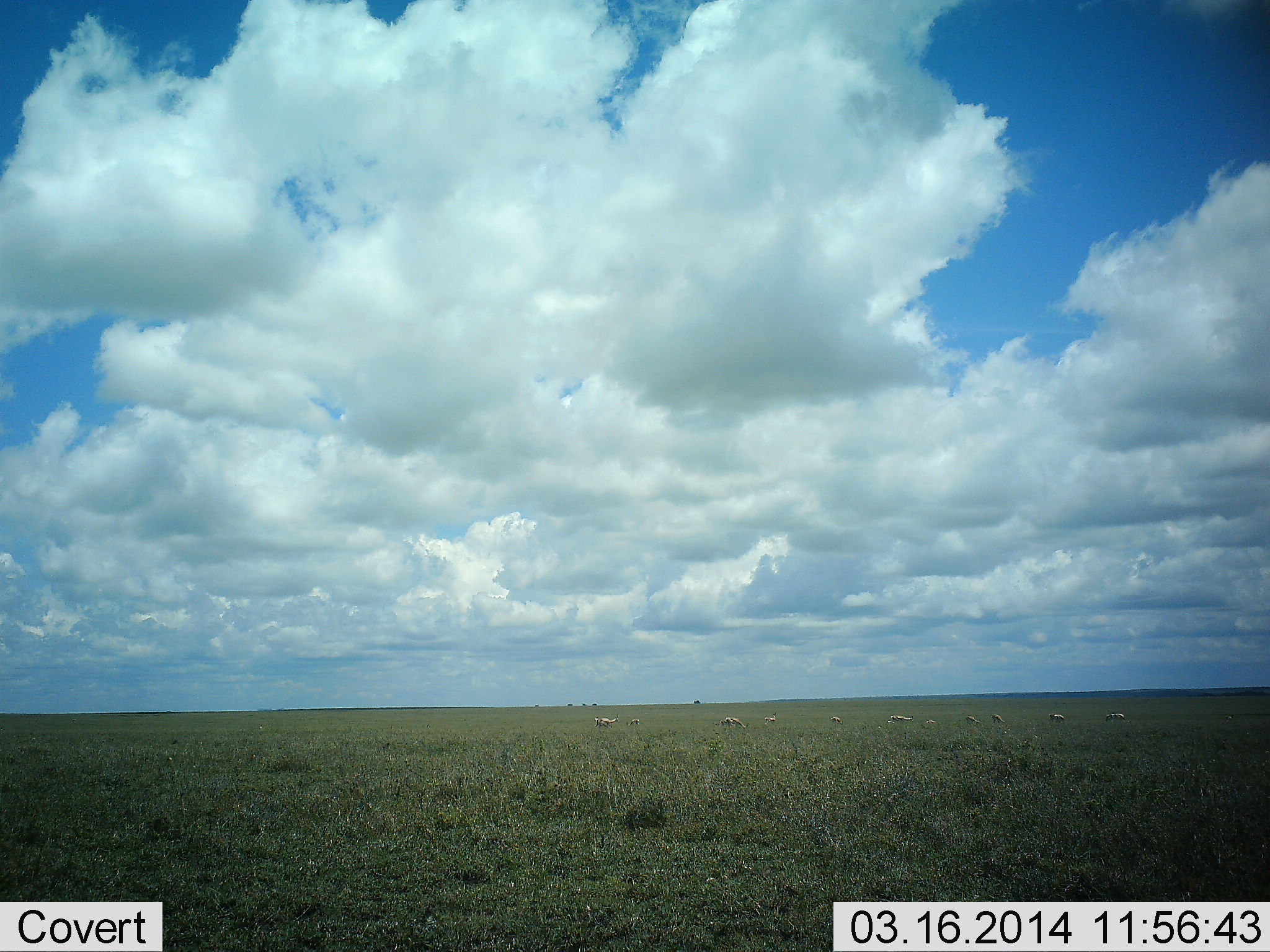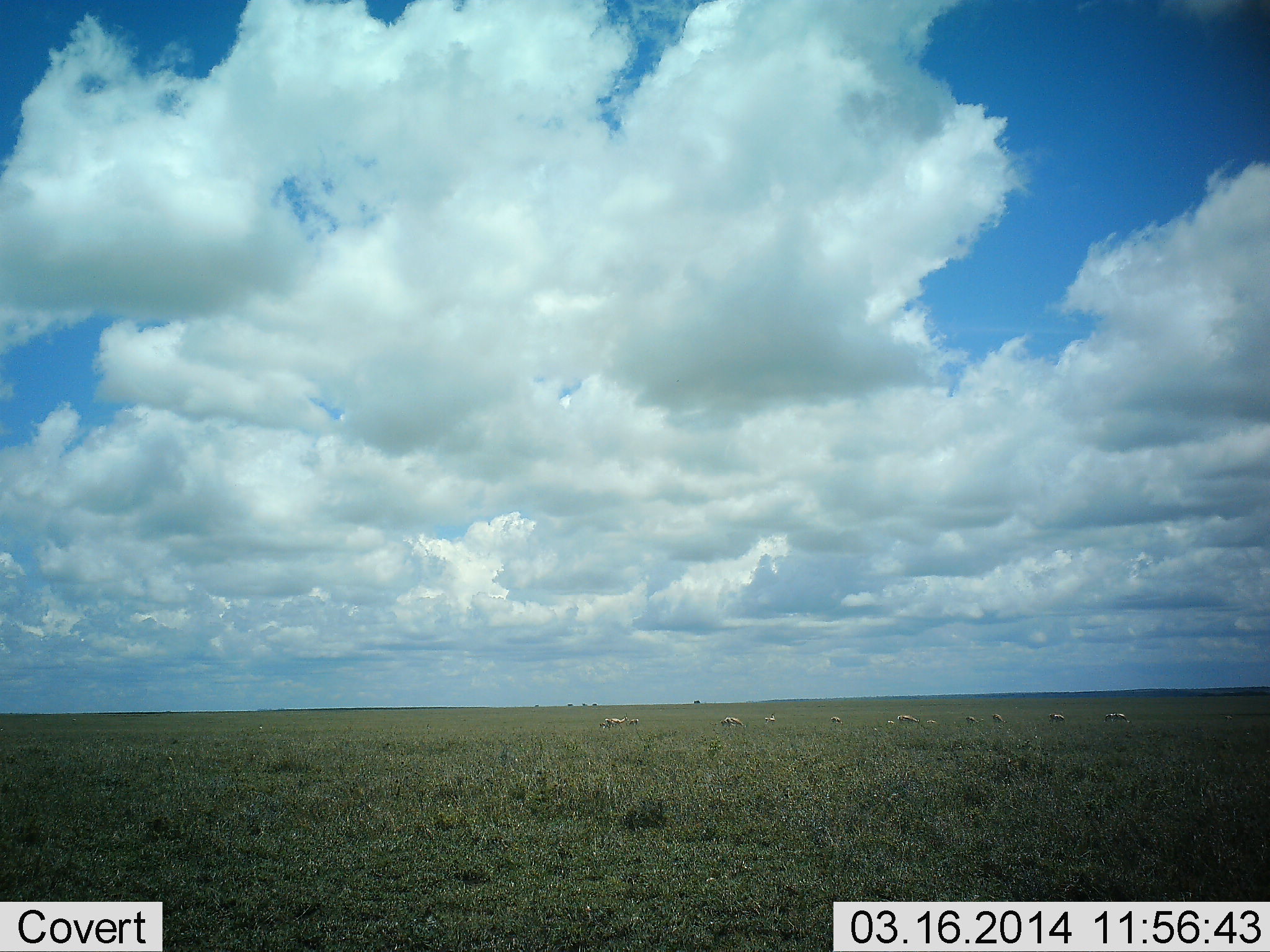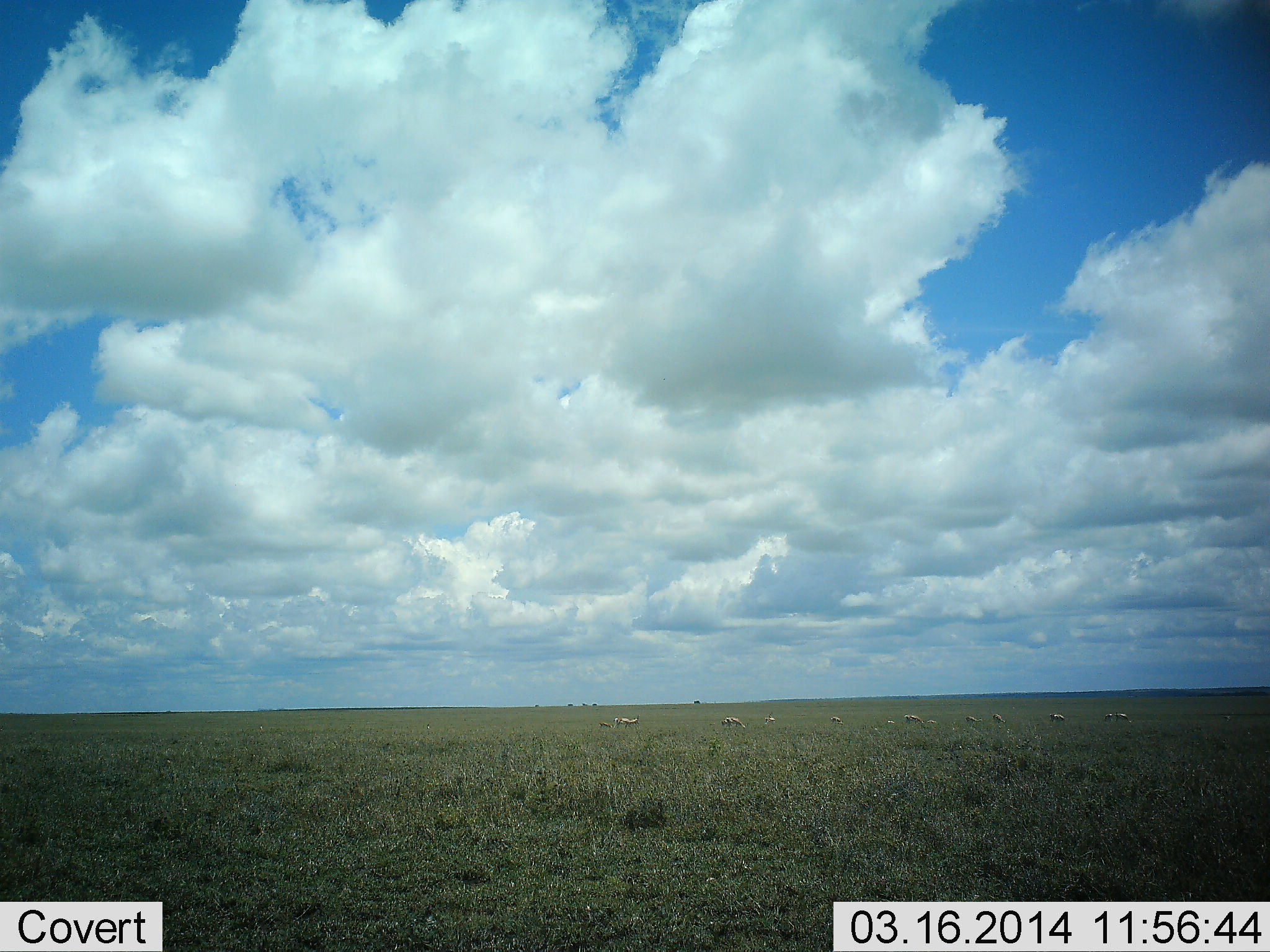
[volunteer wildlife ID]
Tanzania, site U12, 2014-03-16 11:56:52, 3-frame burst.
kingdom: Animalia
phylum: Chordata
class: Mammalia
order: Artiodactyla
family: Bovidae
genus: Eudorcas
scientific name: Eudorcas thomsonii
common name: thomson's gazelle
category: gazellethomsons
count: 11-50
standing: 14%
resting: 0%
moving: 57%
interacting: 0%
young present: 0%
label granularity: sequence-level